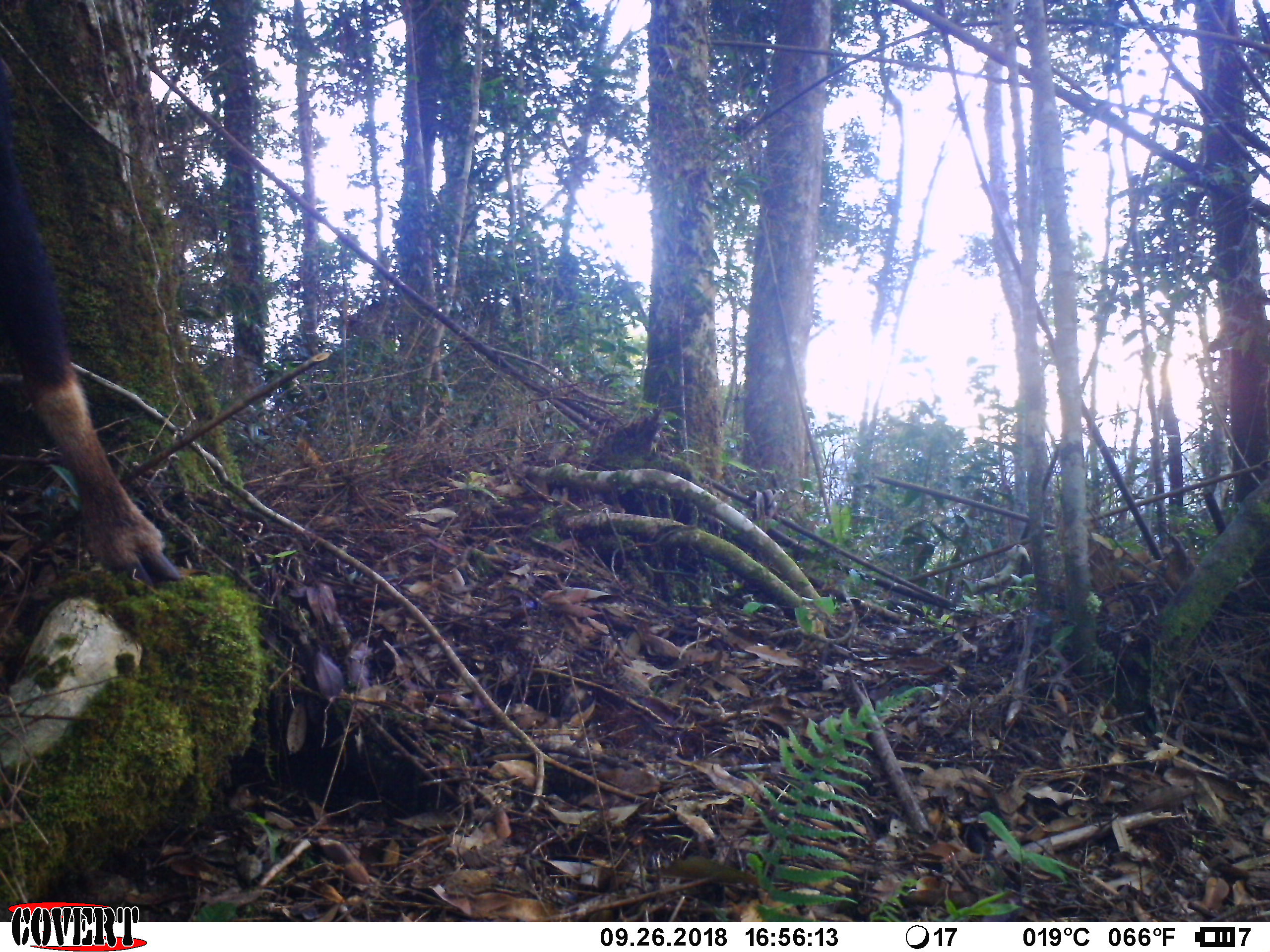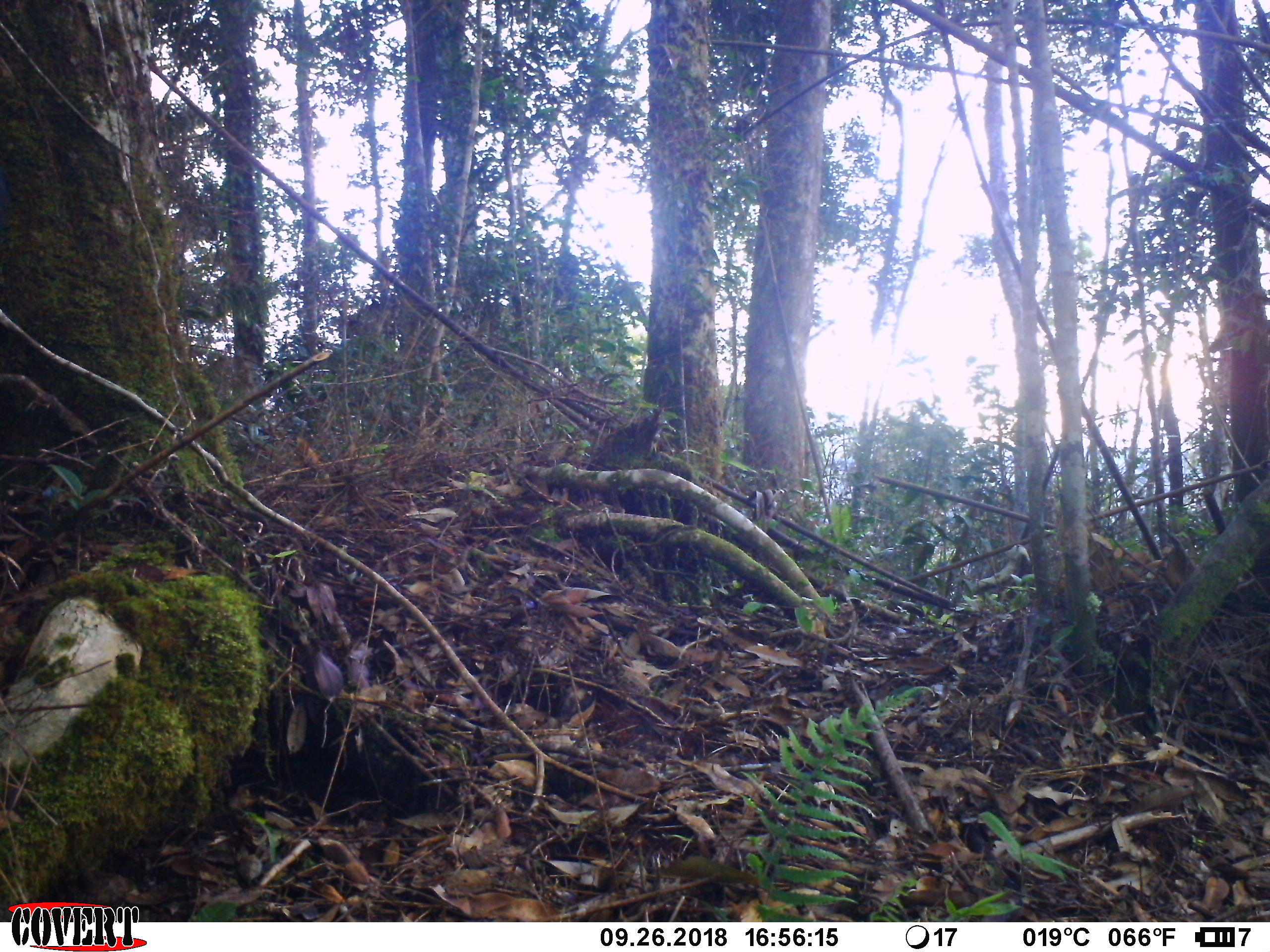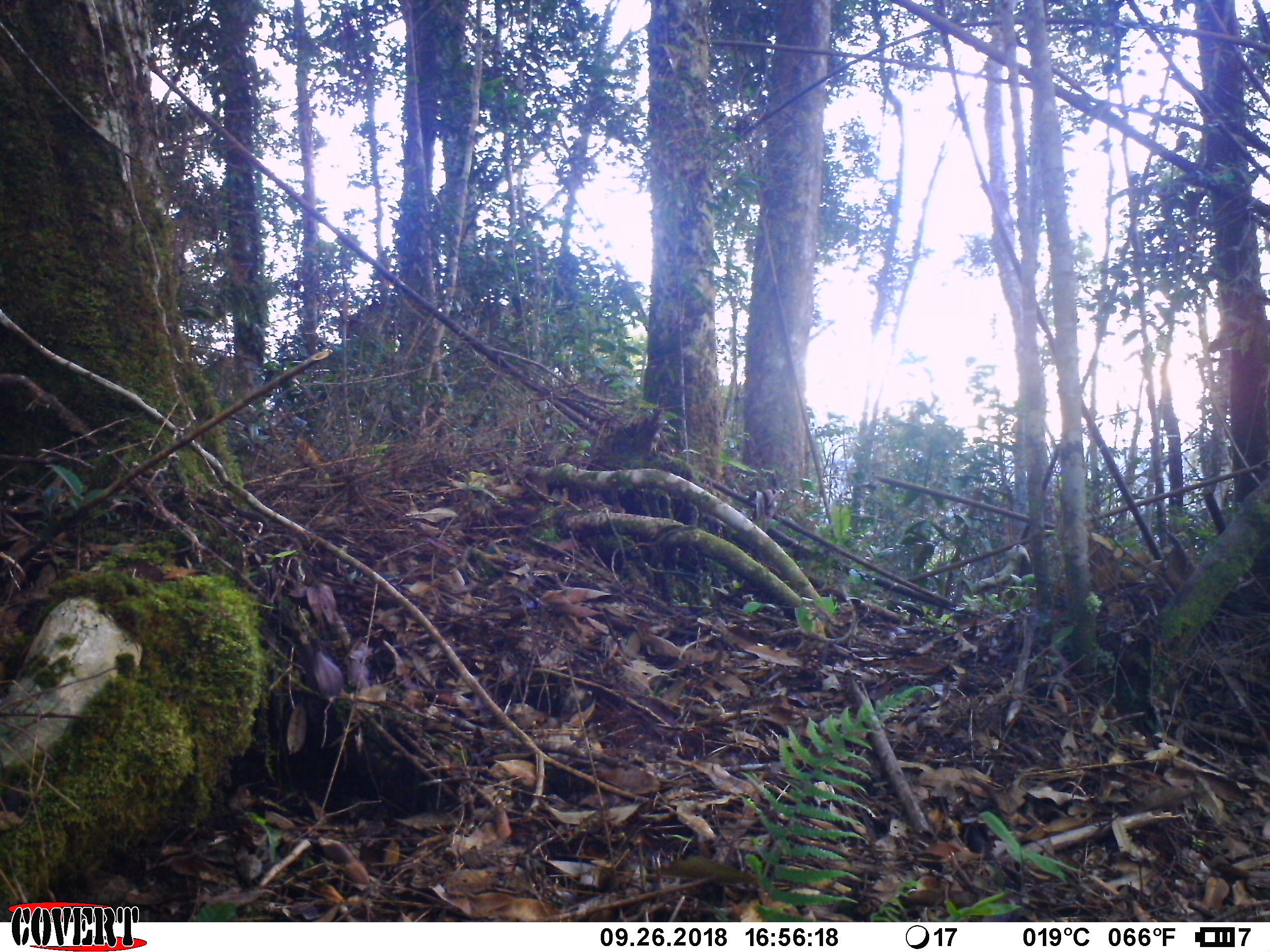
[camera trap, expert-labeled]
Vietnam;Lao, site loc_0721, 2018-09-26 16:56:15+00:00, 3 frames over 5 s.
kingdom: Animalia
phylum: Chordata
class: Mammalia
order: Artiodactyla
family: Bovidae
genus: Capricornis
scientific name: Capricornis sumatraensis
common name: chinese serow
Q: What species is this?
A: Chinese serow (Capricornis sumatraensis).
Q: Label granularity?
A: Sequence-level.